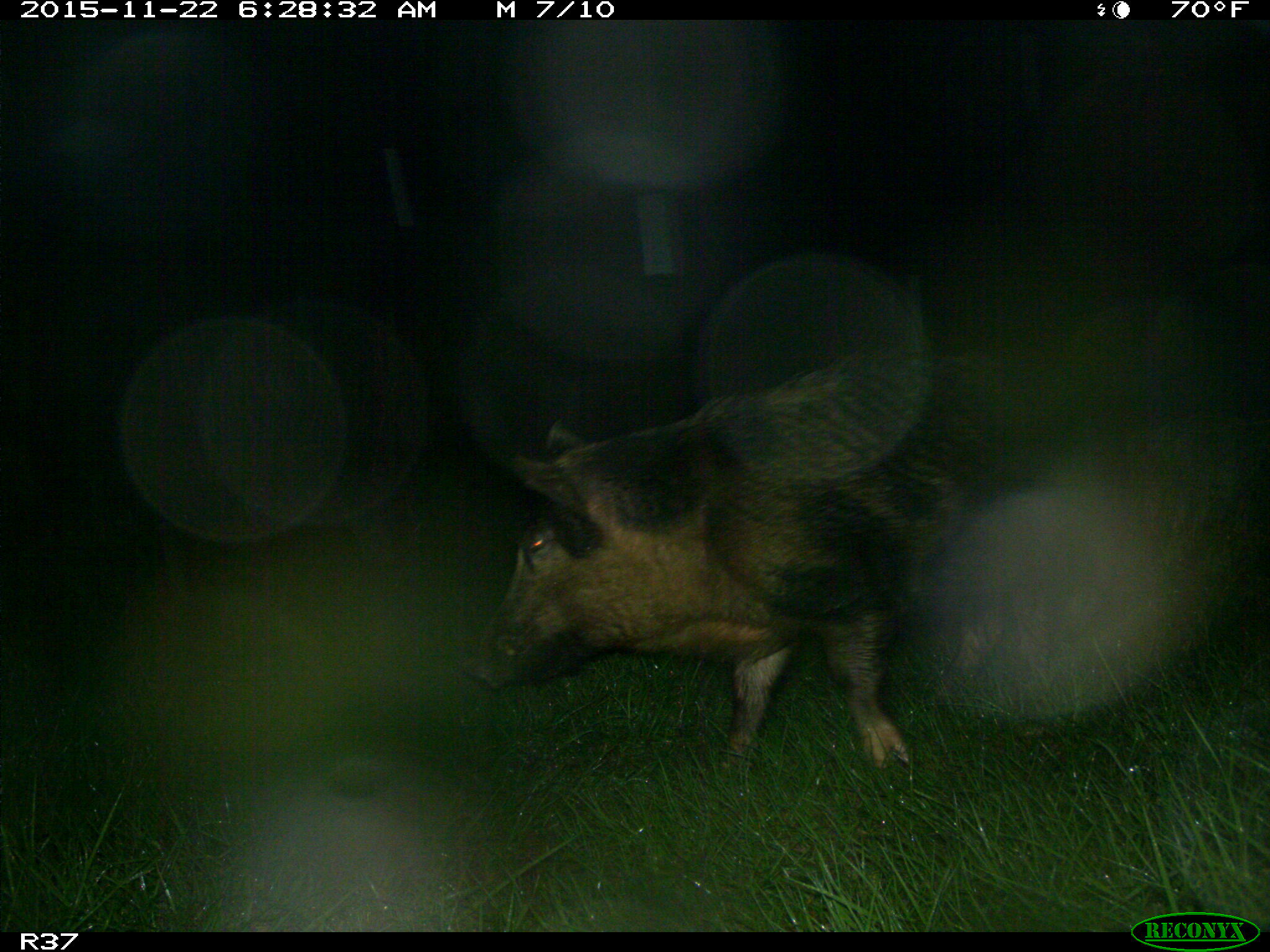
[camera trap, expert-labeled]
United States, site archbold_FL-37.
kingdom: Animalia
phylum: Chordata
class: Mammalia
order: Artiodactyla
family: Suidae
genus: Sus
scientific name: Sus scrofa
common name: wild boar